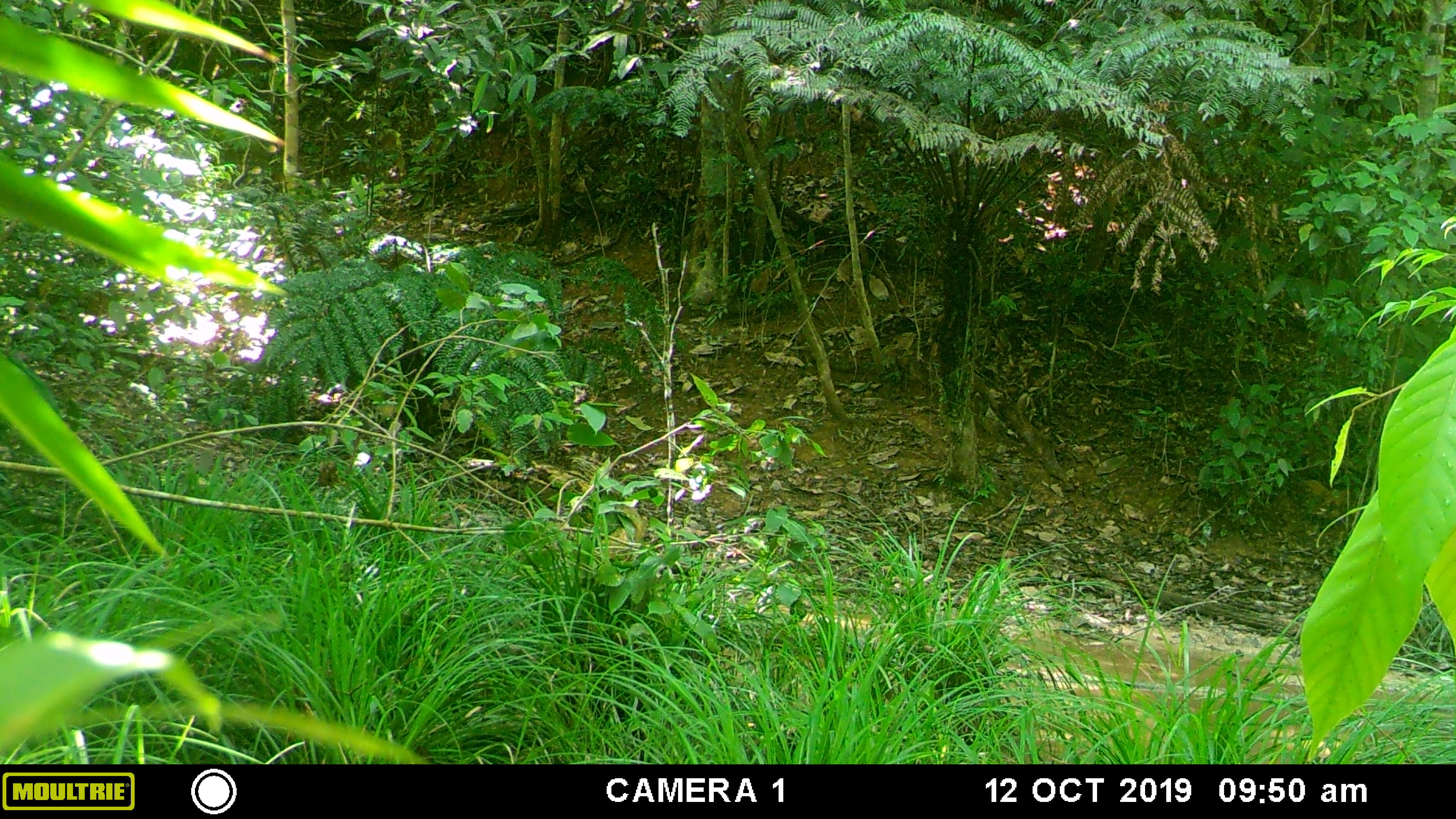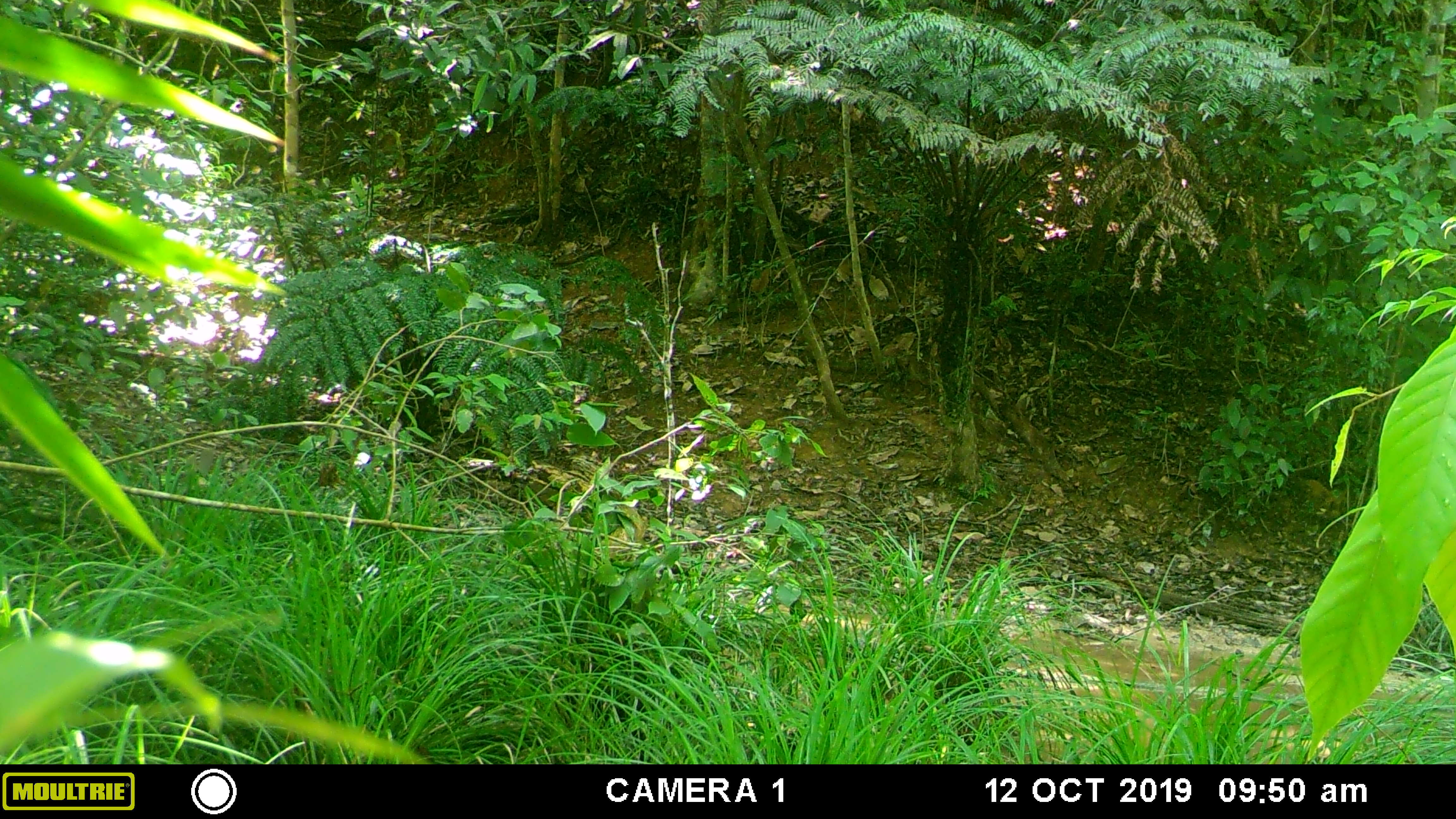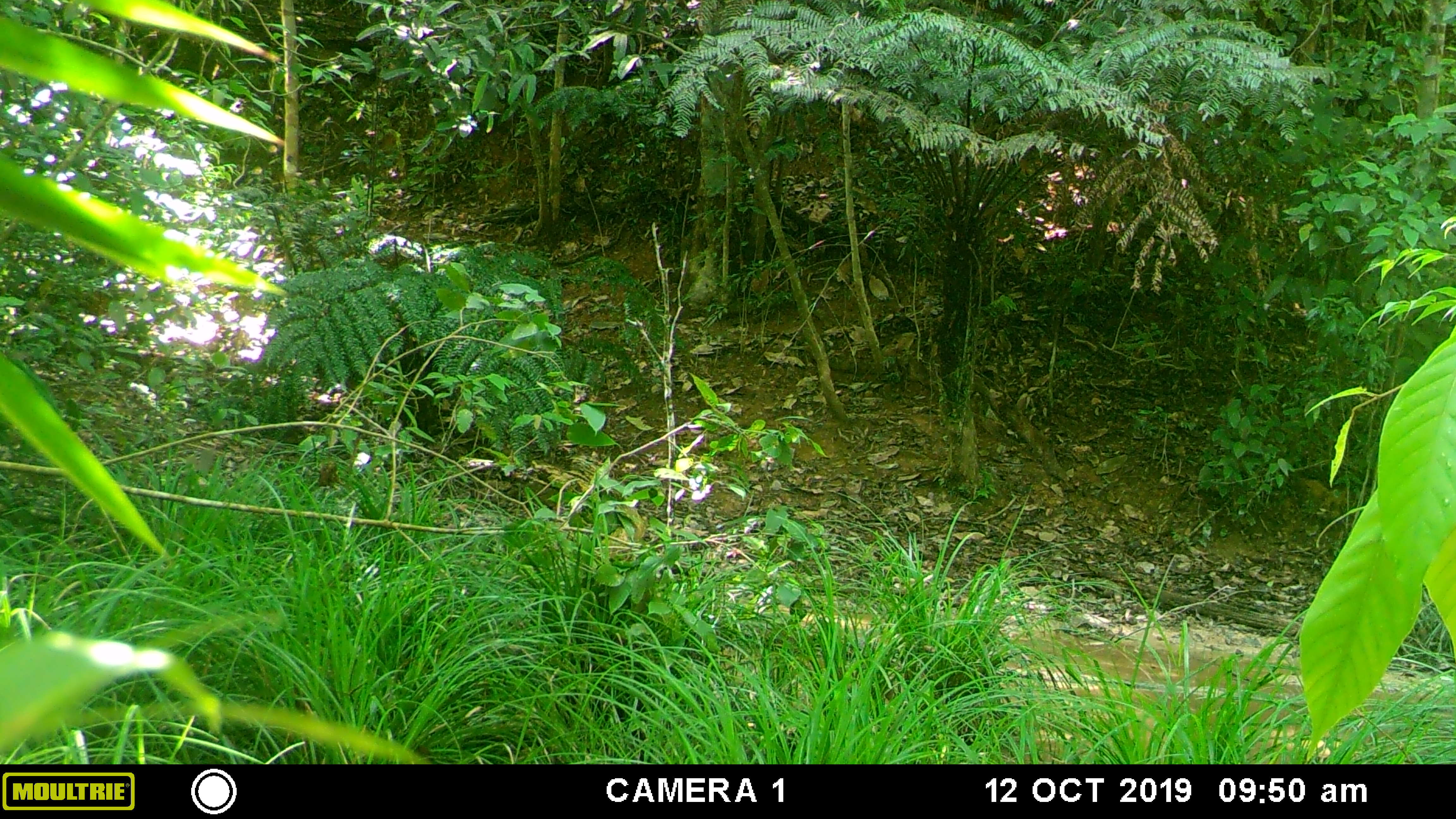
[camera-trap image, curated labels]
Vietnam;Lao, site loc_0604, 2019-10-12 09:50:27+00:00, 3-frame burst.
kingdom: Animalia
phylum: Arthropoda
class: Insecta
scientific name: Insecta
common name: insect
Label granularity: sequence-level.